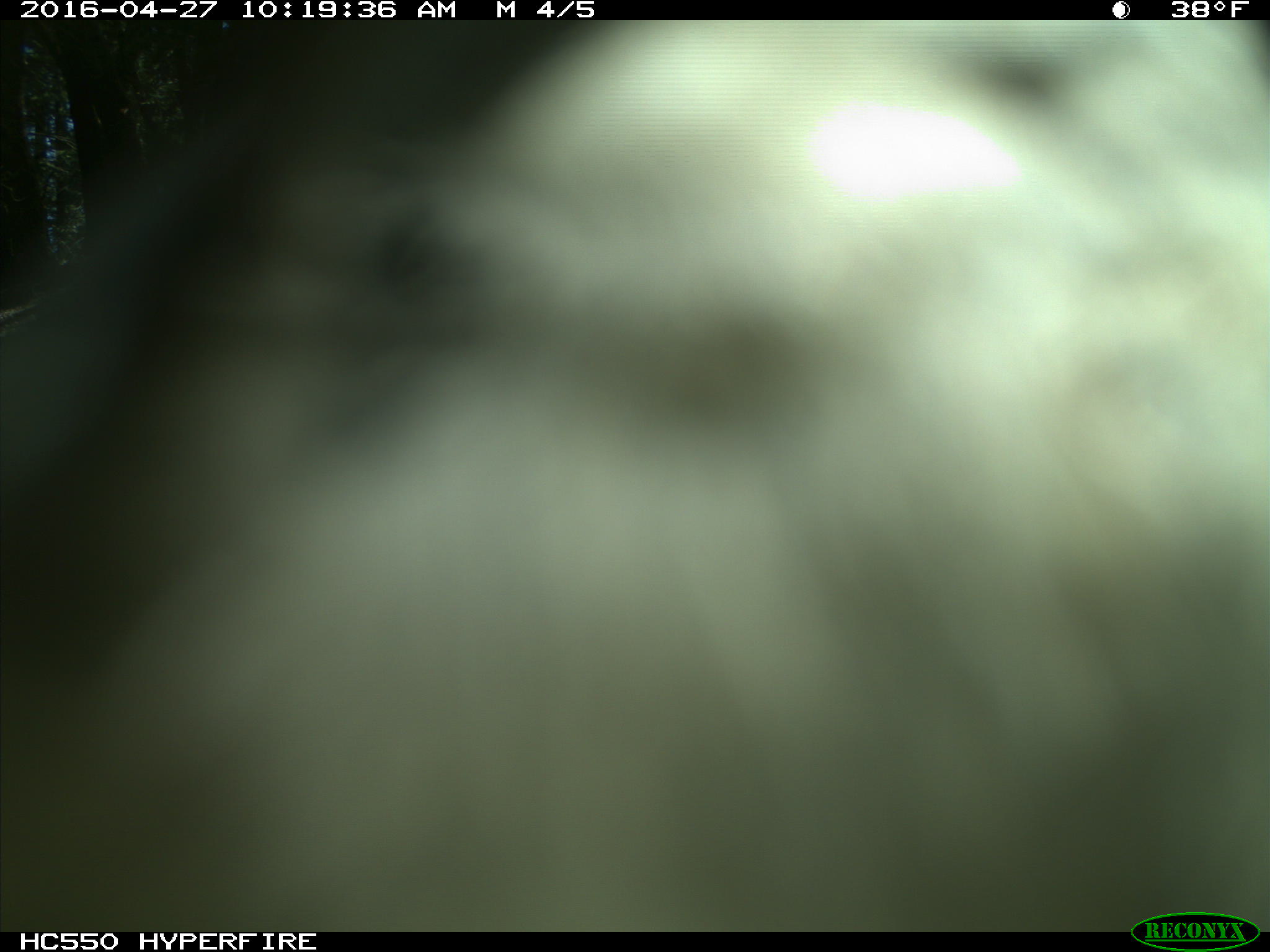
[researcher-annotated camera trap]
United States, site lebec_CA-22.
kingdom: Animalia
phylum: Chordata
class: Aves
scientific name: Aves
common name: birds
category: unidentified bird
Unidentified bird (birds) (Aves).